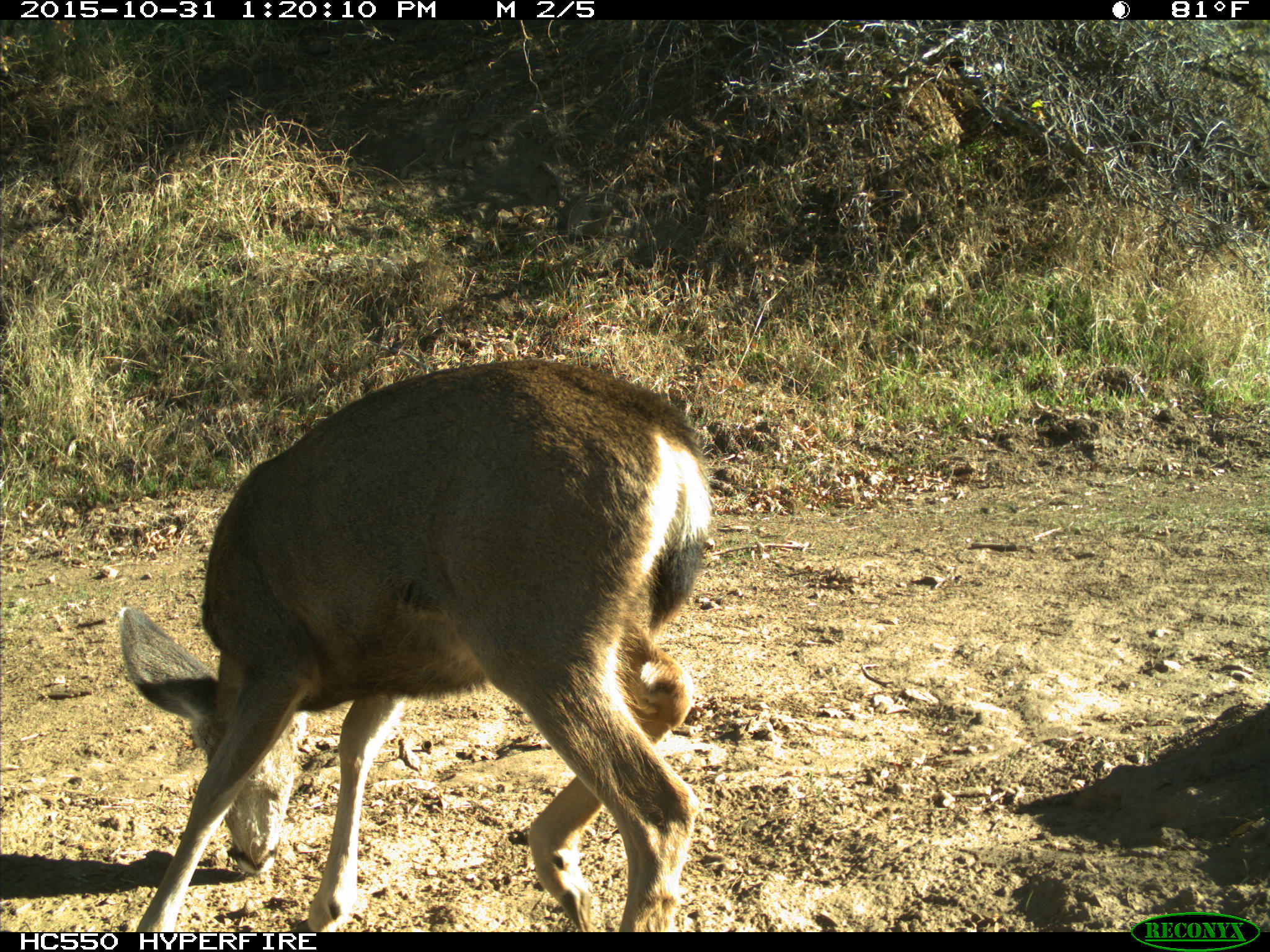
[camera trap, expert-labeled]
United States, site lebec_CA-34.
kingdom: Animalia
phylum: Chordata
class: Mammalia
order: Artiodactyla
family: Cervidae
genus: Odocoileus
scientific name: Odocoileus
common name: deer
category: unidentified deer